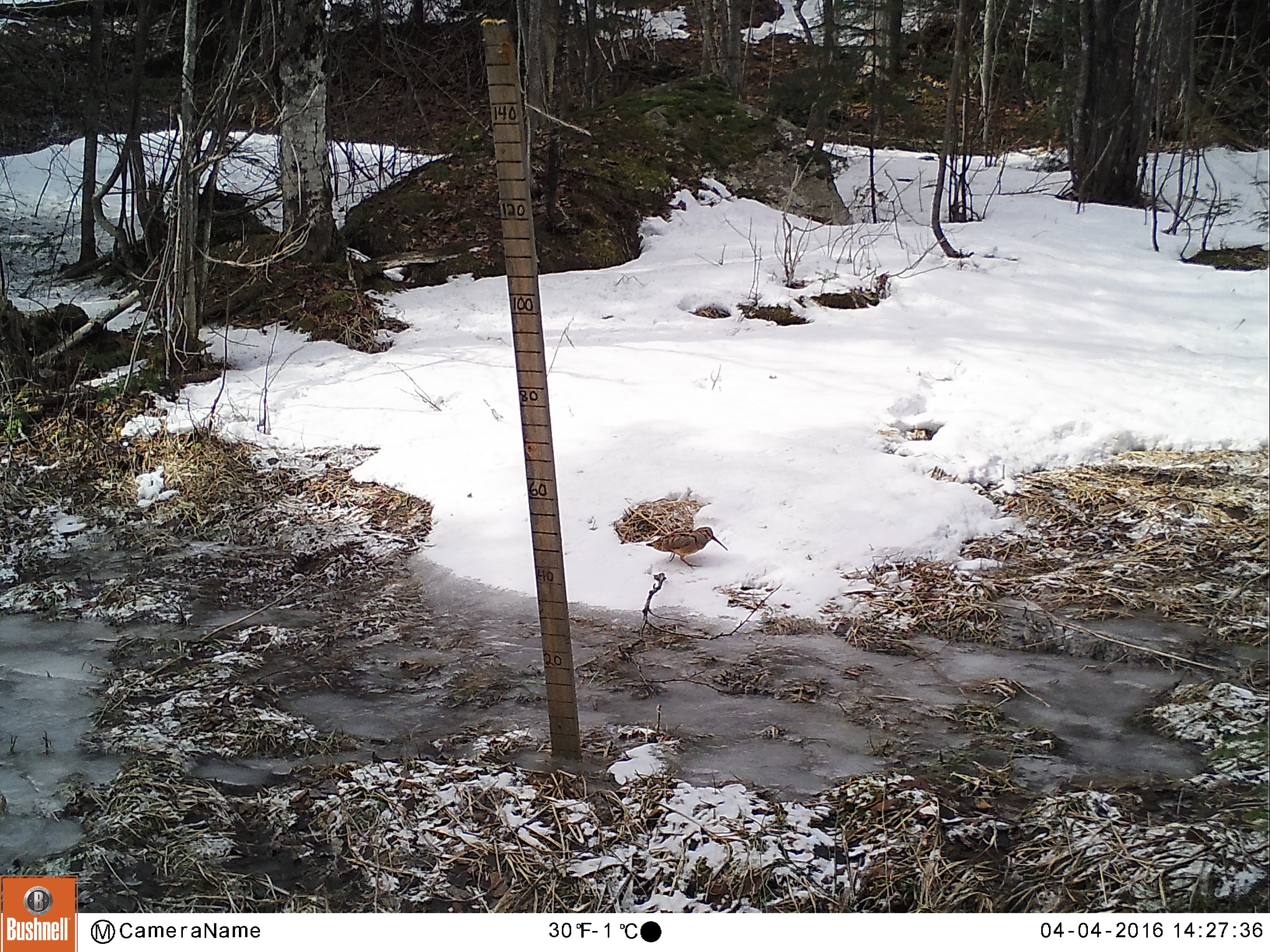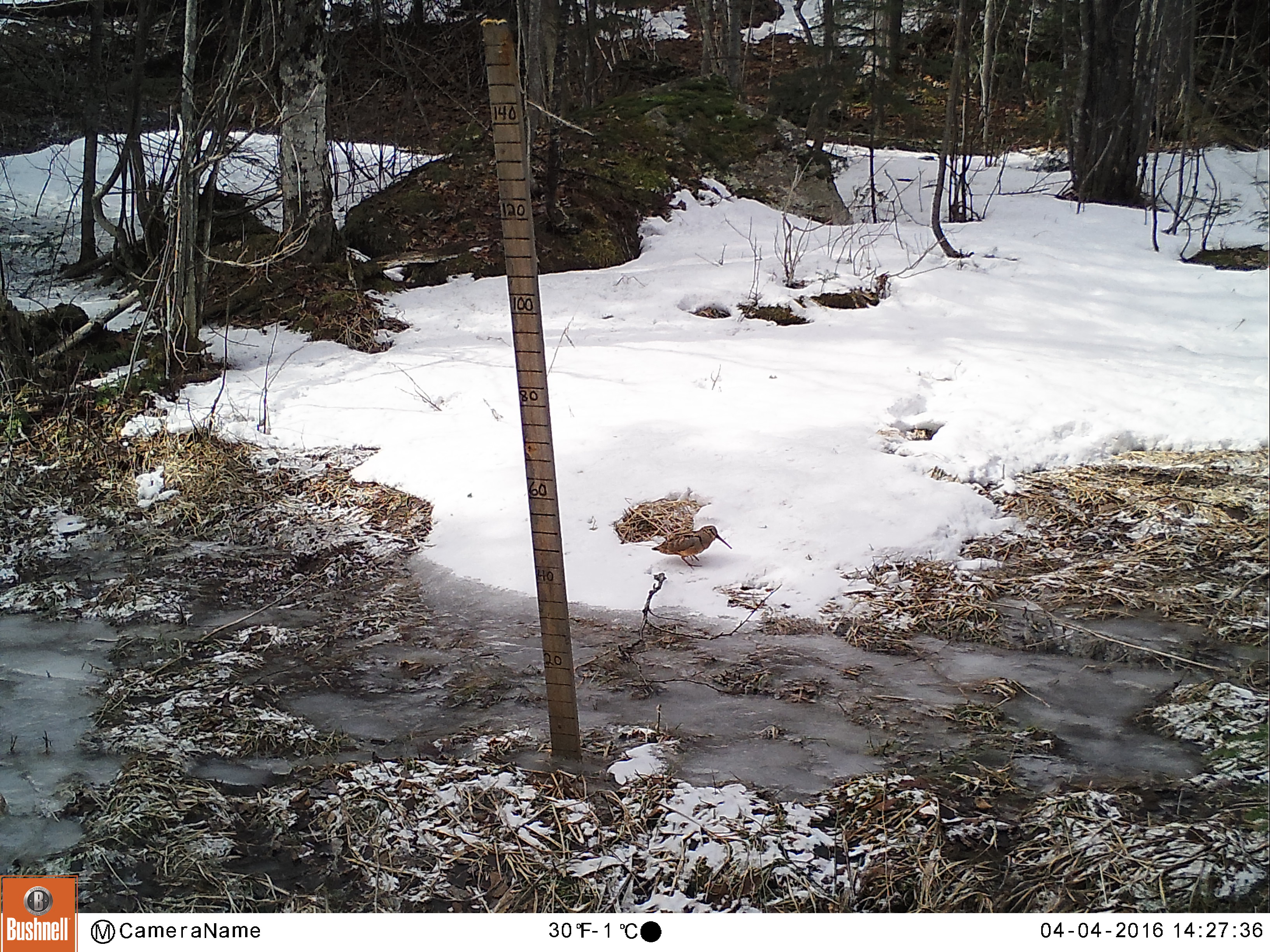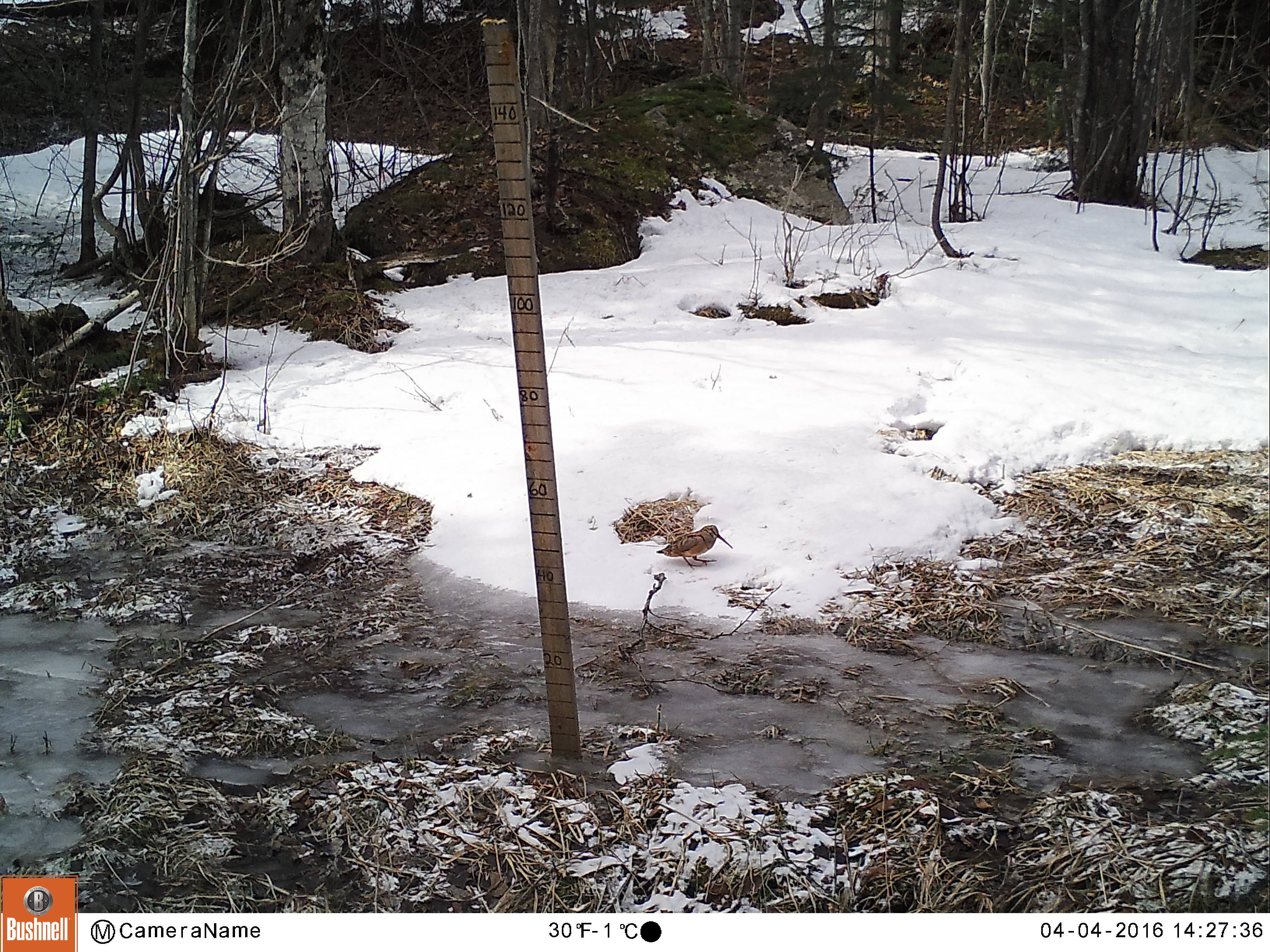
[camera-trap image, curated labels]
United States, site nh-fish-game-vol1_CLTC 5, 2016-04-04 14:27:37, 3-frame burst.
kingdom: Animalia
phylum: Chordata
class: Aves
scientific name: Aves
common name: bird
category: bird sp.